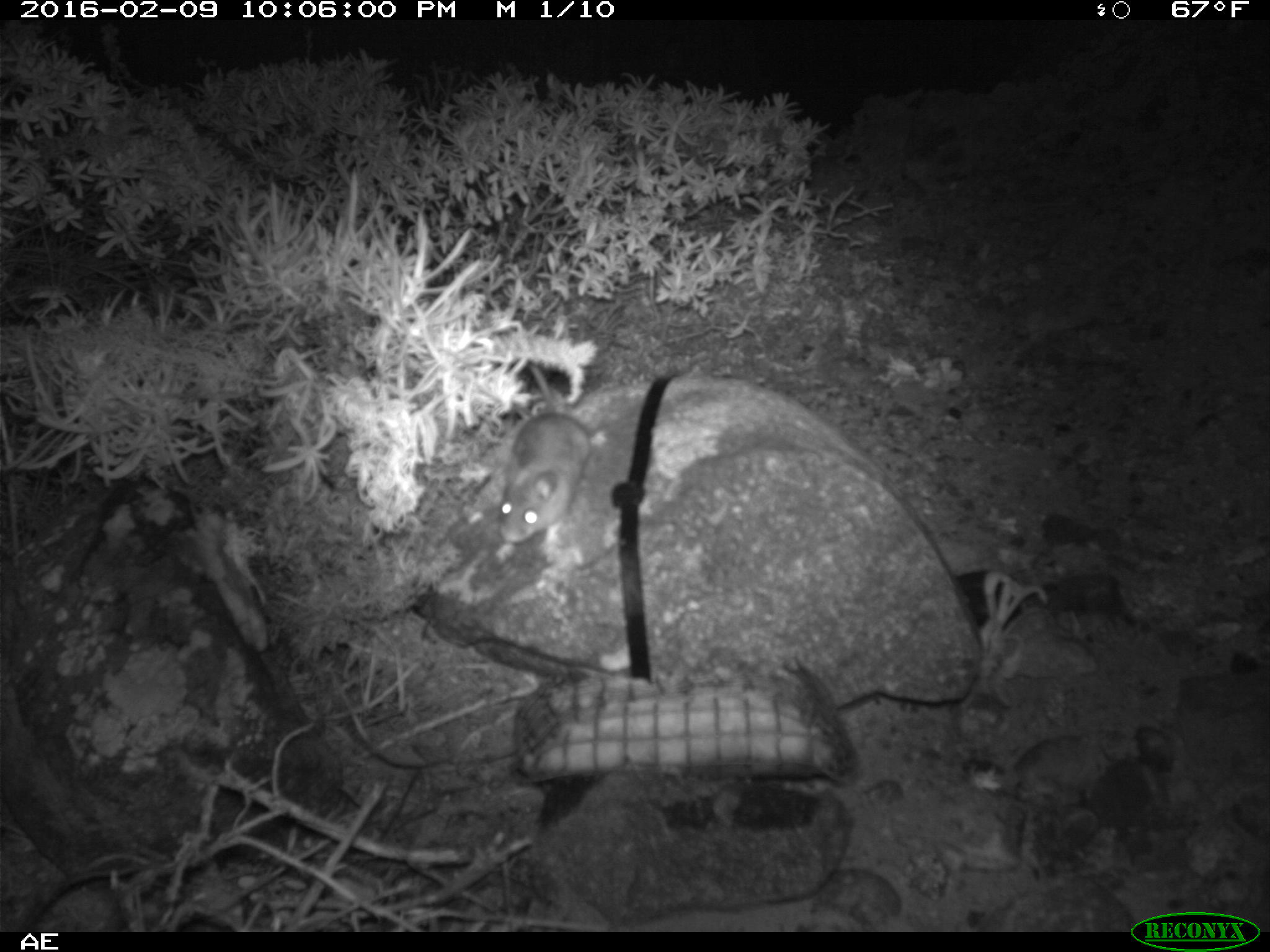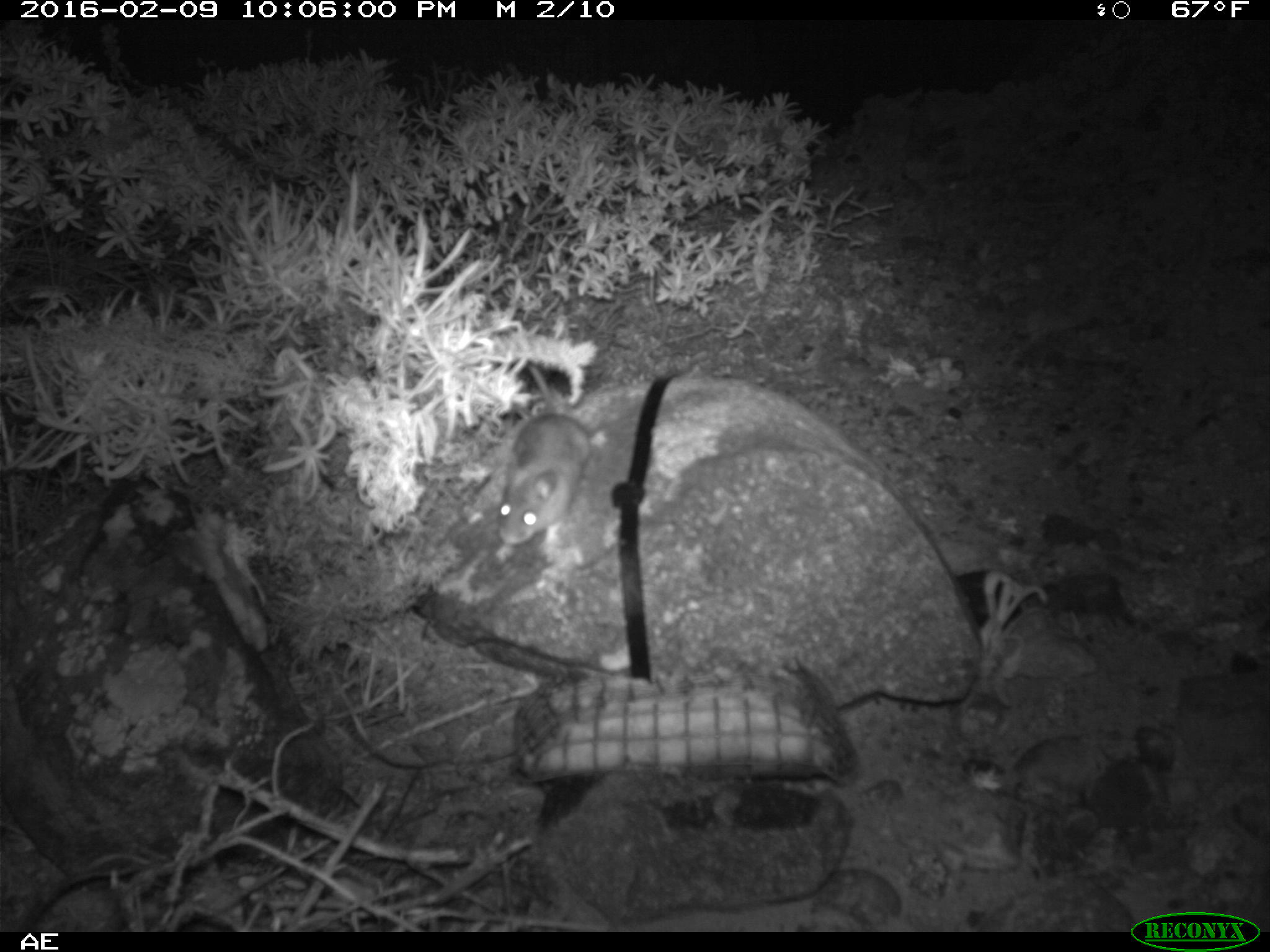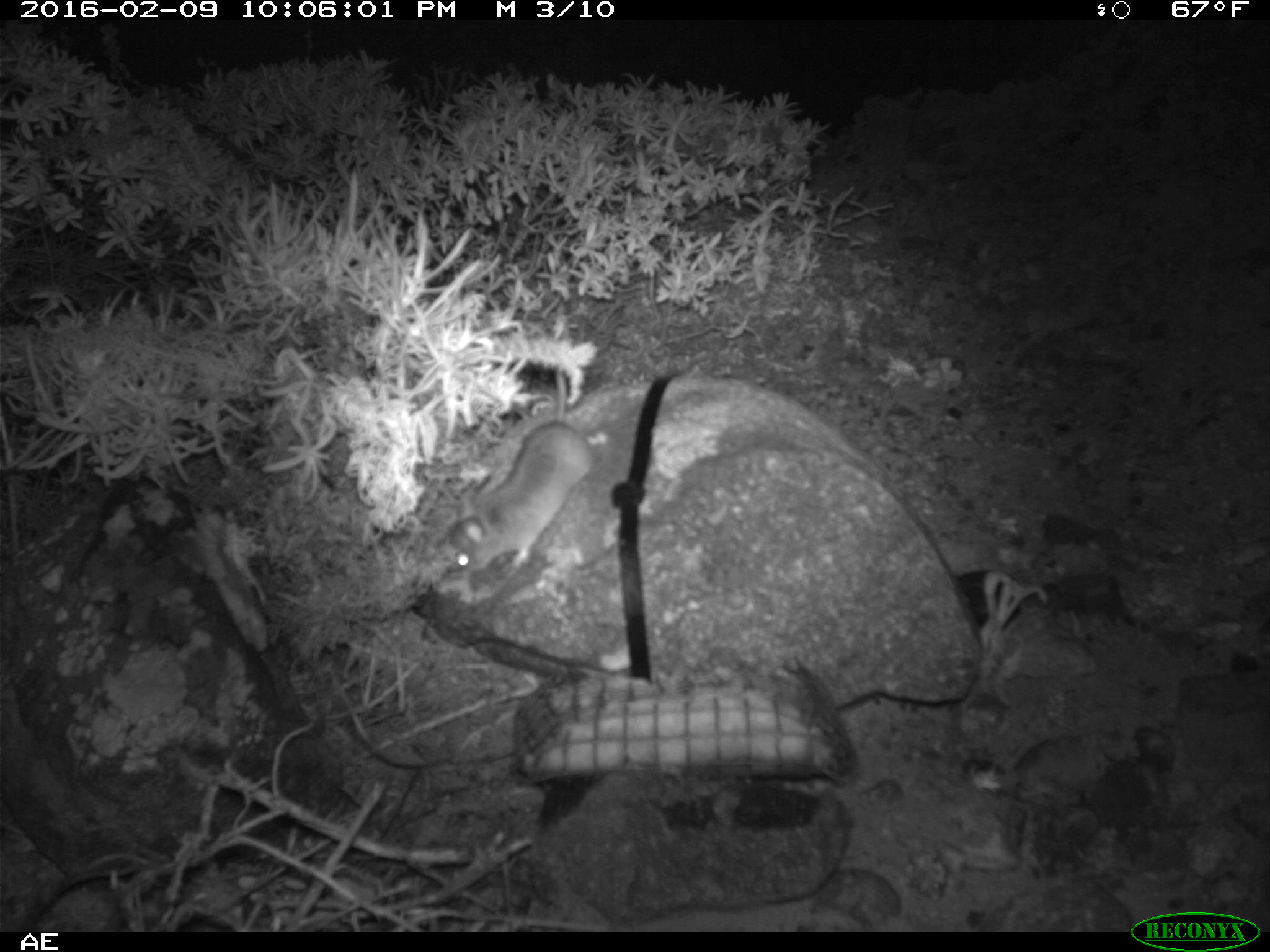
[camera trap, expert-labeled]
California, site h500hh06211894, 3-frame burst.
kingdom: Animalia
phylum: Chordata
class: Mammalia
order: Rodentia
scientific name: Rodentia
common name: rodent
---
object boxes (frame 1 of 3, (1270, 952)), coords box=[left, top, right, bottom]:
rodent: box=[492, 358, 590, 563]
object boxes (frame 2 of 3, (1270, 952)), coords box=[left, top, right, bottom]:
rodent: box=[497, 363, 593, 545]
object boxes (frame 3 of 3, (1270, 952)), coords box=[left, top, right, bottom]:
rodent: box=[442, 329, 597, 574]